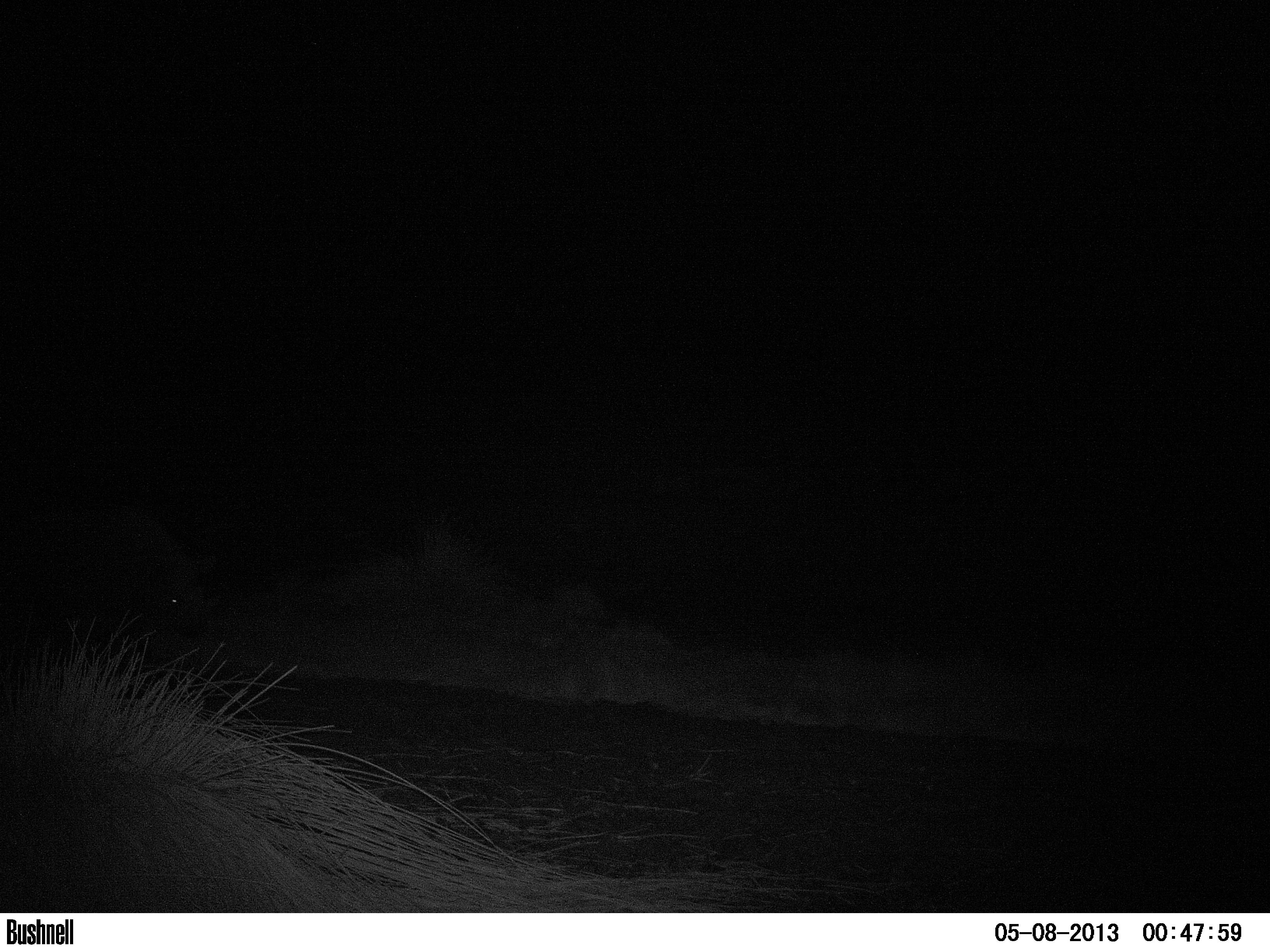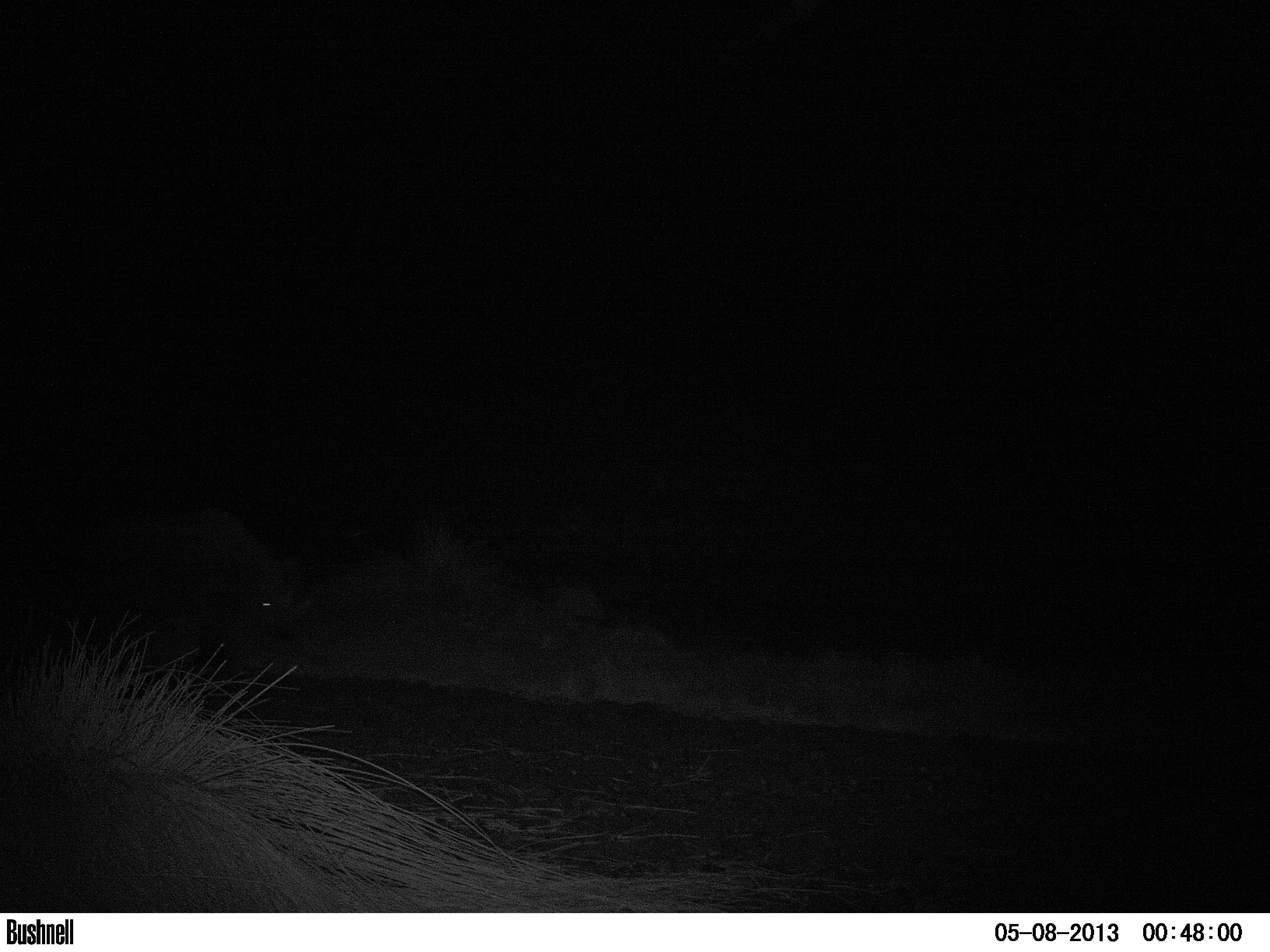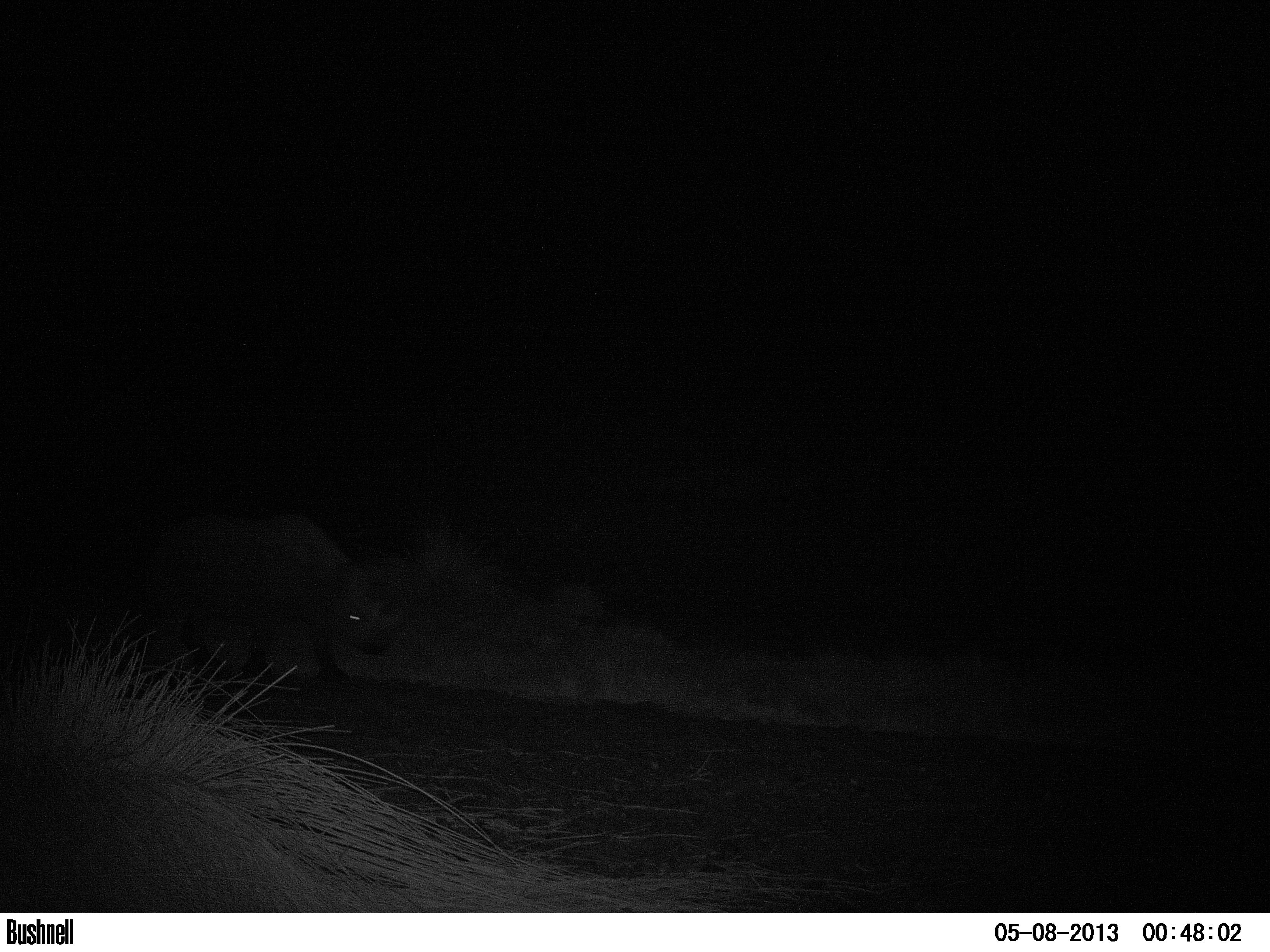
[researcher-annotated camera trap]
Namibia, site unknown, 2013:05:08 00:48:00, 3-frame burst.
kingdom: Animalia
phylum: Chordata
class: Mammalia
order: Perissodactyla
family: Rhinocerotidae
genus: Diceros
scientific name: Diceros bicornis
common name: black rhinoceros